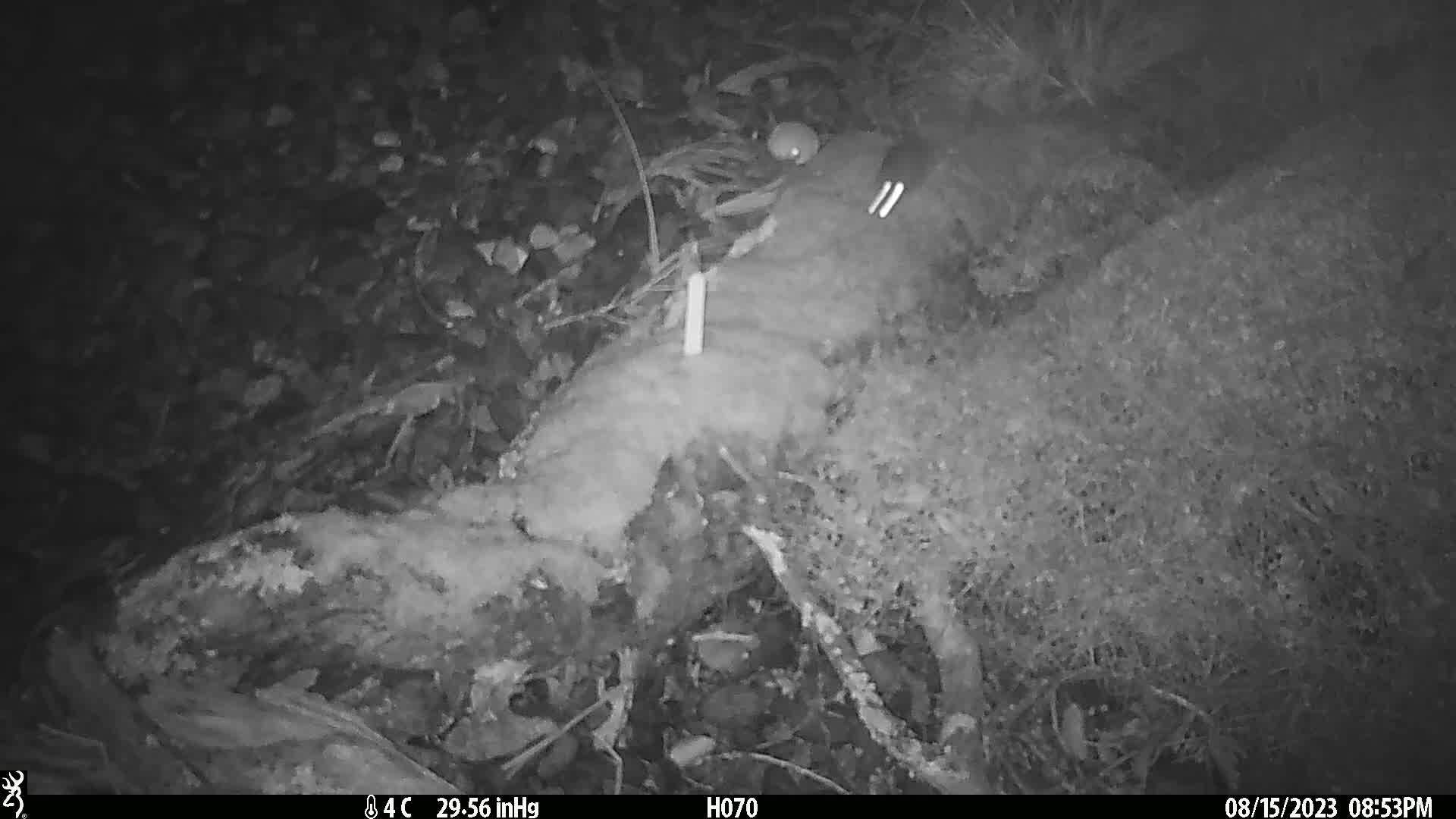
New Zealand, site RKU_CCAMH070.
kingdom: Animalia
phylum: Chordata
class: Mammalia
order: Rodentia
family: Muridae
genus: Rattus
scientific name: Rattus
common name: rat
Rat (Rattus).